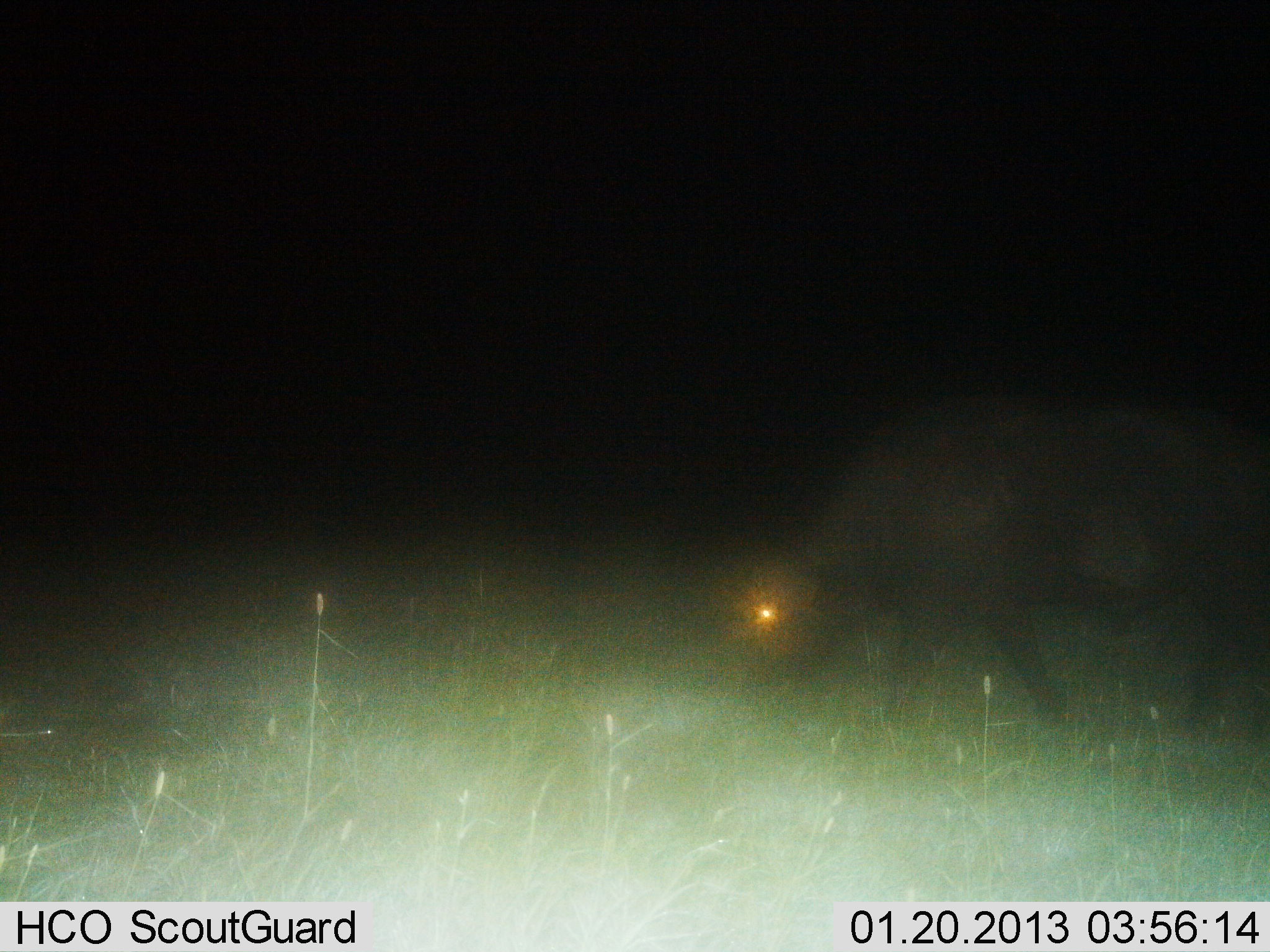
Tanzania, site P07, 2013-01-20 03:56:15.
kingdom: Animalia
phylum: Chordata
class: Mammalia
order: Artiodactyla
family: Bovidae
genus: Syncerus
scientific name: Syncerus caffer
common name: cape buffalo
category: buffalo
Buffalo (cape buffalo) (Syncerus caffer), count 1. Behavior (volunteer vote fractions): standing 10%, resting 0%, moving 62%, interacting 0%. Young present (vote fraction): 0%. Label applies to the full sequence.